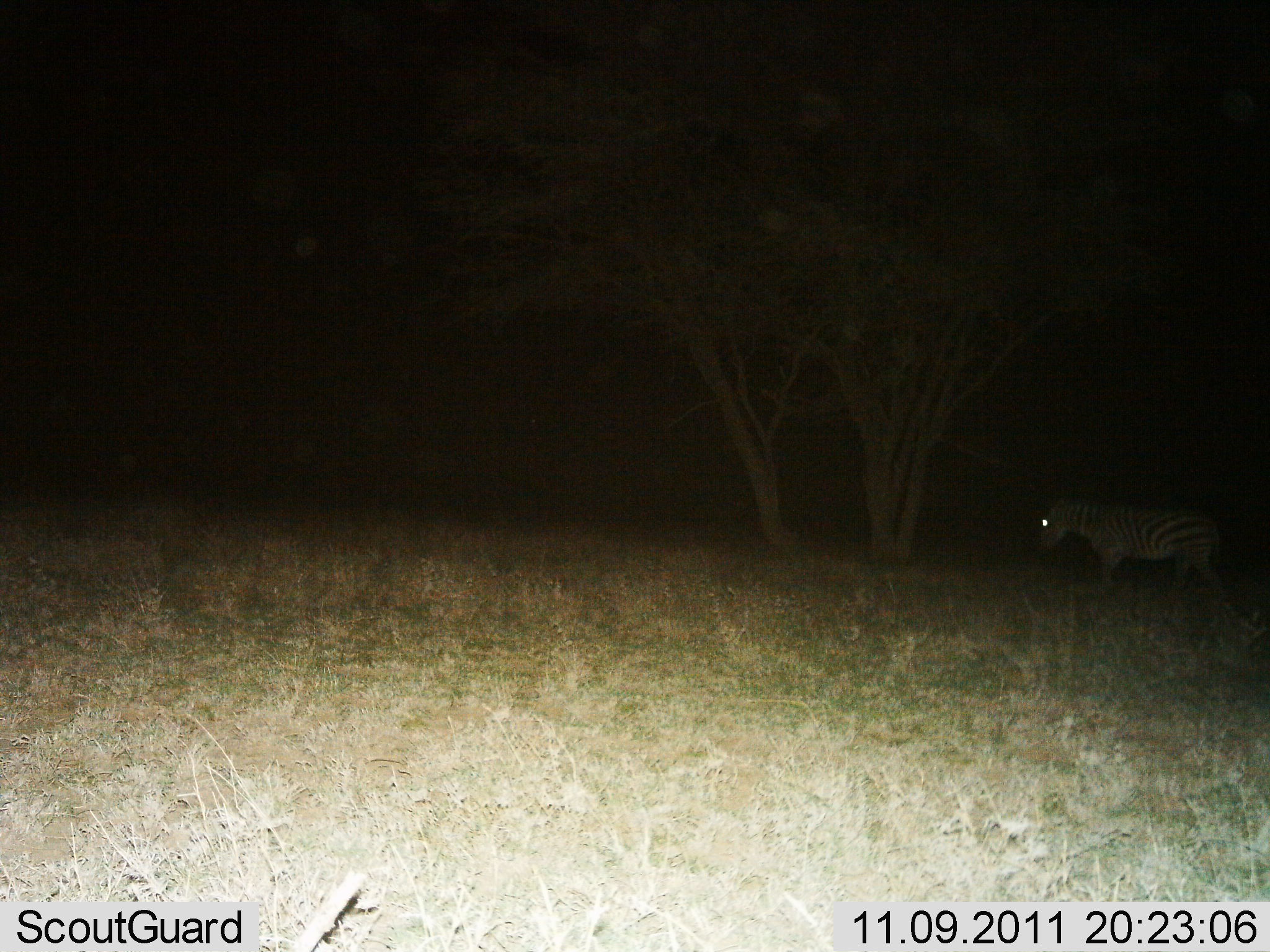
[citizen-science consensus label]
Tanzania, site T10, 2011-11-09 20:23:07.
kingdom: Animalia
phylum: Chordata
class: Mammalia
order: Perissodactyla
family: Equidae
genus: Equus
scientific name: Equus quagga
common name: plains zebra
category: zebra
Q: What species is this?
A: Zebra (plains zebra) (Equus quagga).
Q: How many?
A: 1.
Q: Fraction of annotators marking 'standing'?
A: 33%.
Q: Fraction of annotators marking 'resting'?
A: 0%.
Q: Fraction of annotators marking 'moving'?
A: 67%.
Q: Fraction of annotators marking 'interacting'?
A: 0%.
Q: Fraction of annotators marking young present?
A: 0%.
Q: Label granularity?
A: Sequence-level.